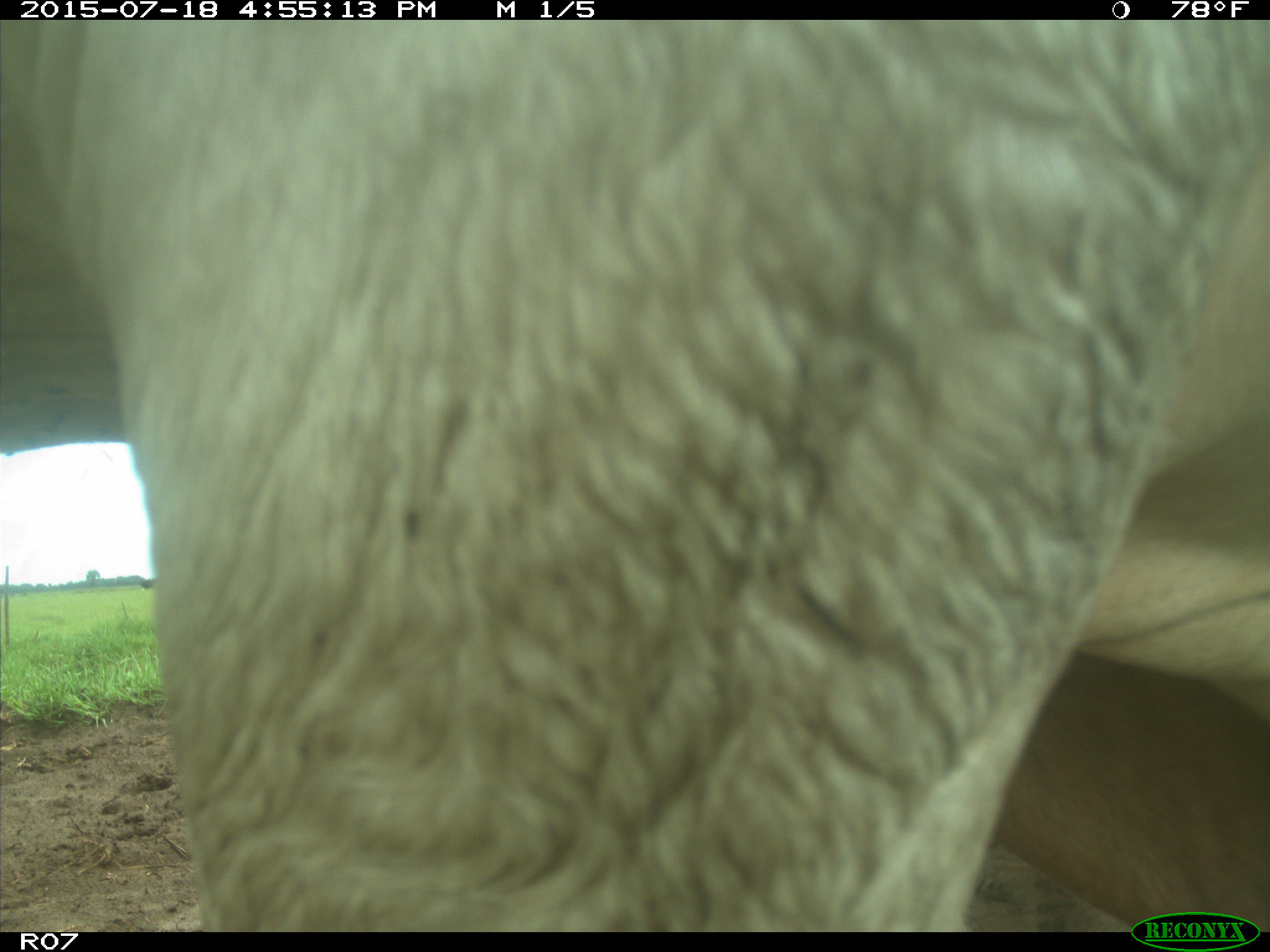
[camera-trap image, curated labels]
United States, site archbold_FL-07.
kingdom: Animalia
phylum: Chordata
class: Mammalia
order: Artiodactyla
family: Bovidae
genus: Bos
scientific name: Bos taurus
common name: domestic cow